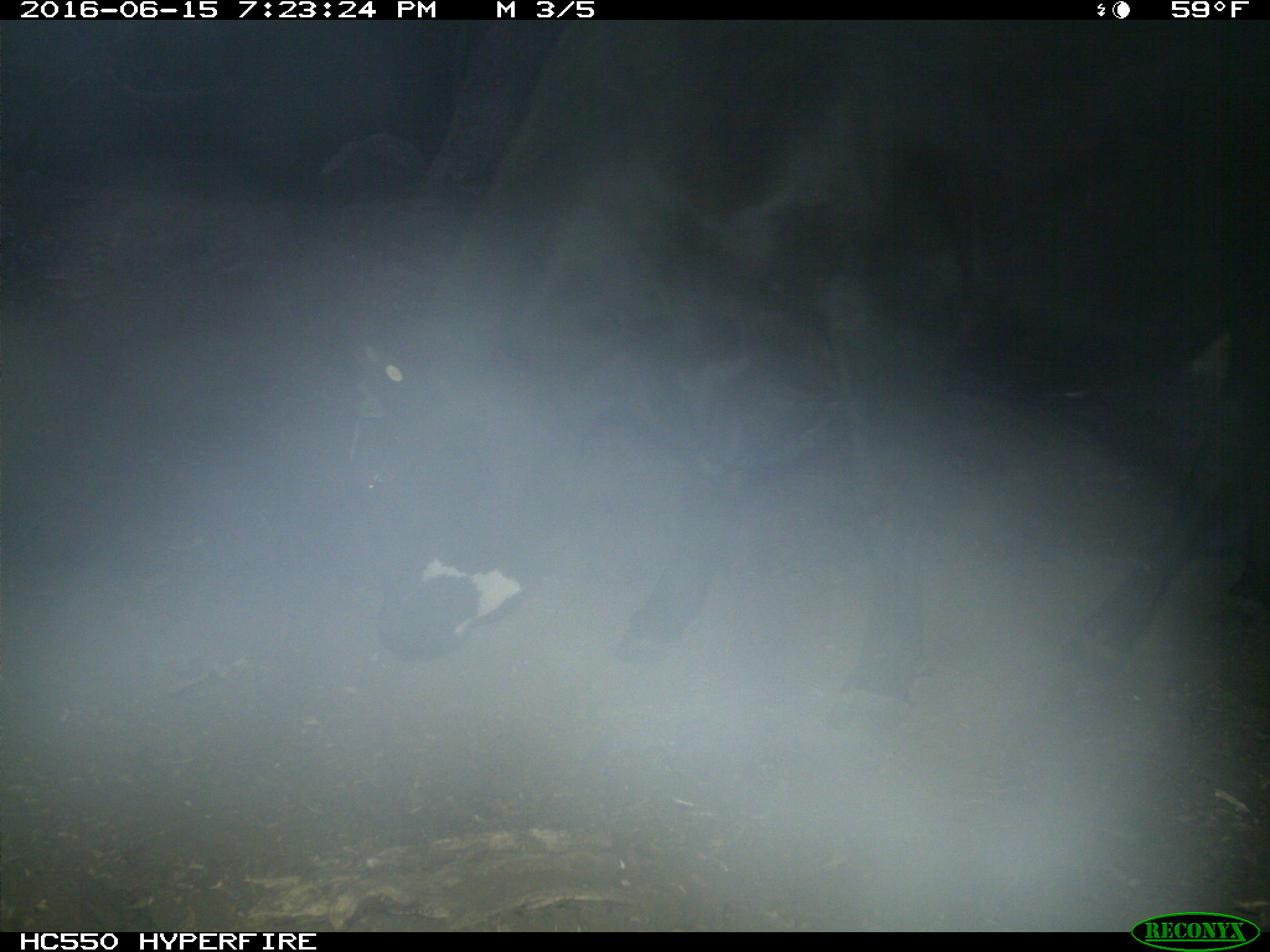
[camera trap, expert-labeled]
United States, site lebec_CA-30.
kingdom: Animalia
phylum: Chordata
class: Mammalia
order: Artiodactyla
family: Bovidae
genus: Bos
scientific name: Bos taurus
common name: domestic cow